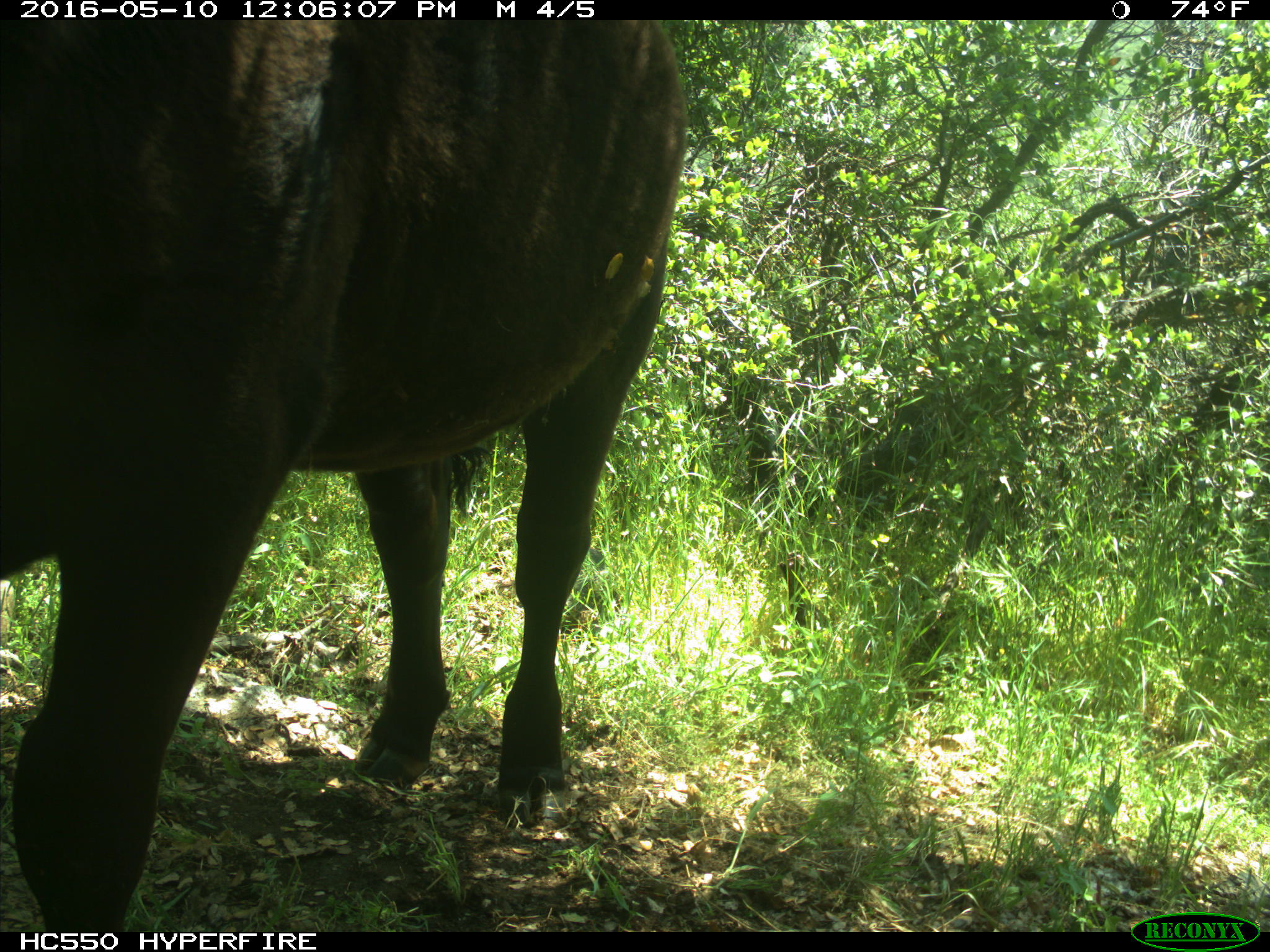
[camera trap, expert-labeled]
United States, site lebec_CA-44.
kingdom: Animalia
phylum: Chordata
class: Mammalia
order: Artiodactyla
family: Bovidae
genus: Bos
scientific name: Bos taurus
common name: domestic cow